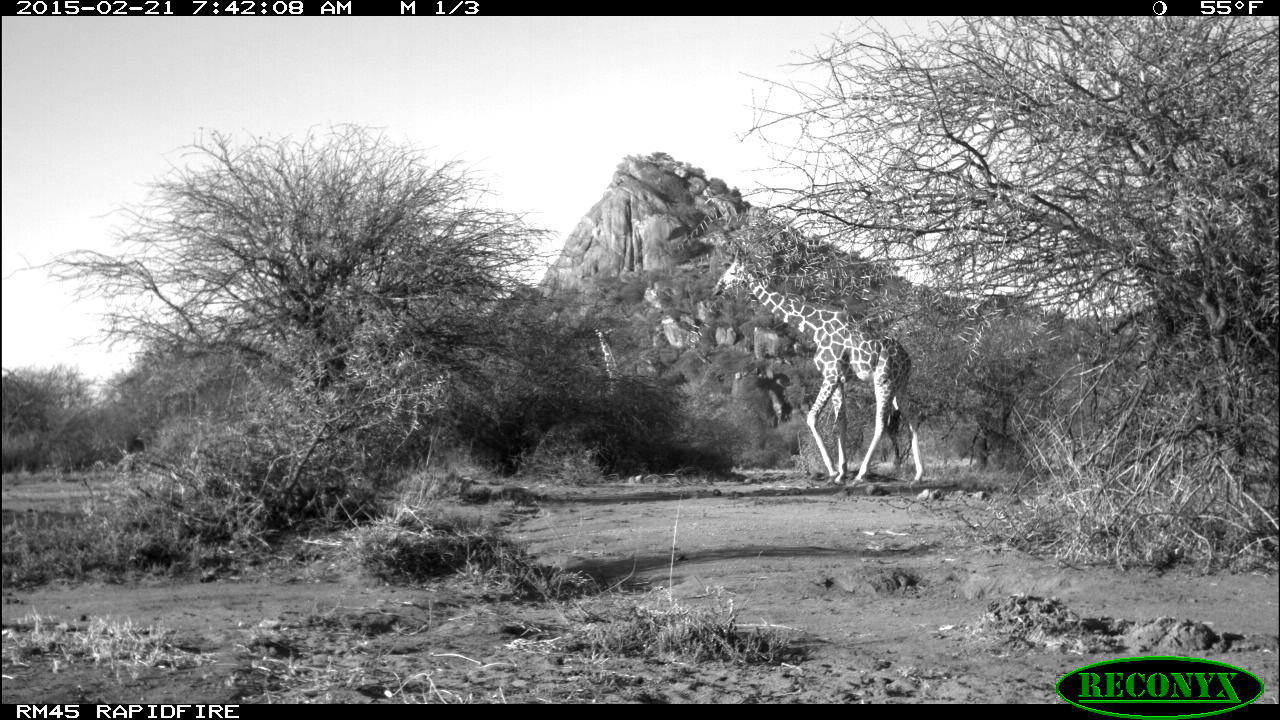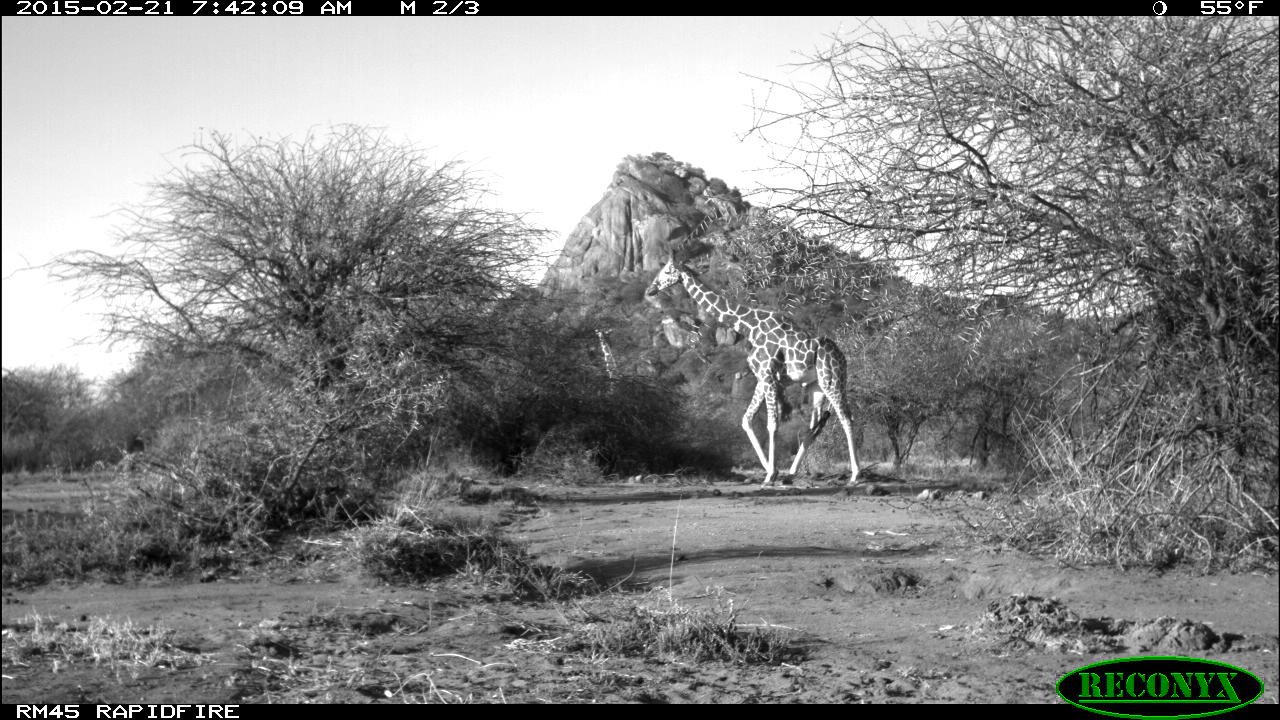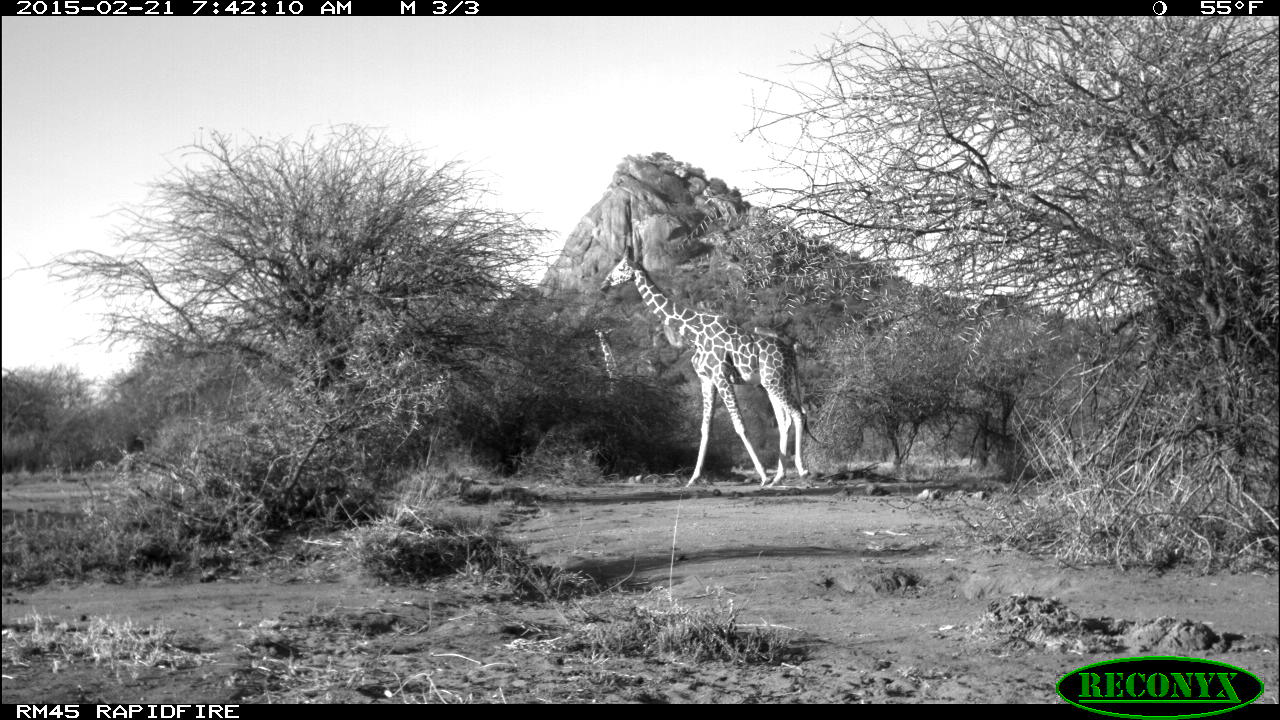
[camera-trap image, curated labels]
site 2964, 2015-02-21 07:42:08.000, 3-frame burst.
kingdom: Animalia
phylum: Chordata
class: Mammalia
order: Artiodactyla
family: Giraffidae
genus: Giraffa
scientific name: Giraffa camelopardalis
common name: giraffe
Giraffa camelopardalis (giraffe), count 1.